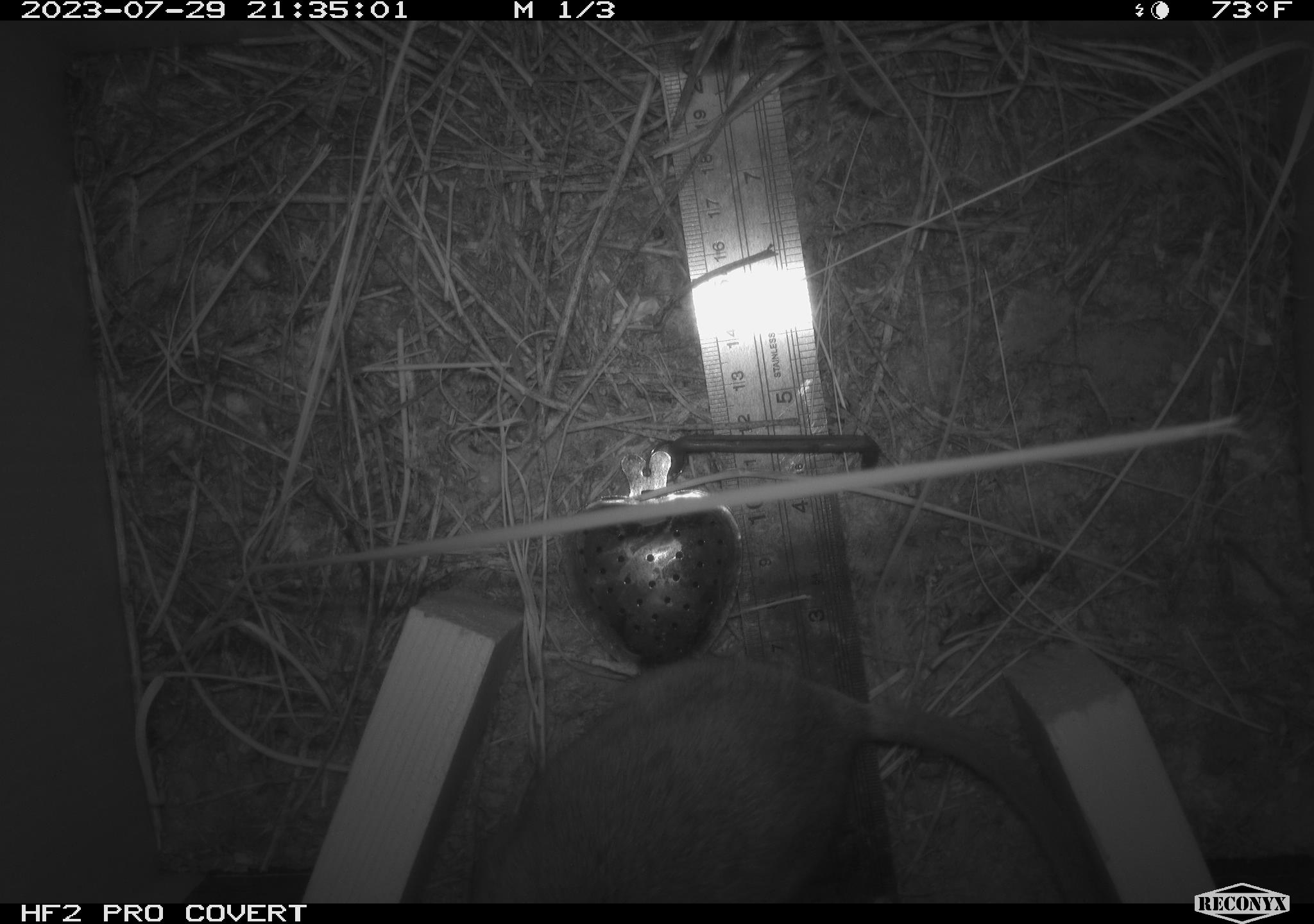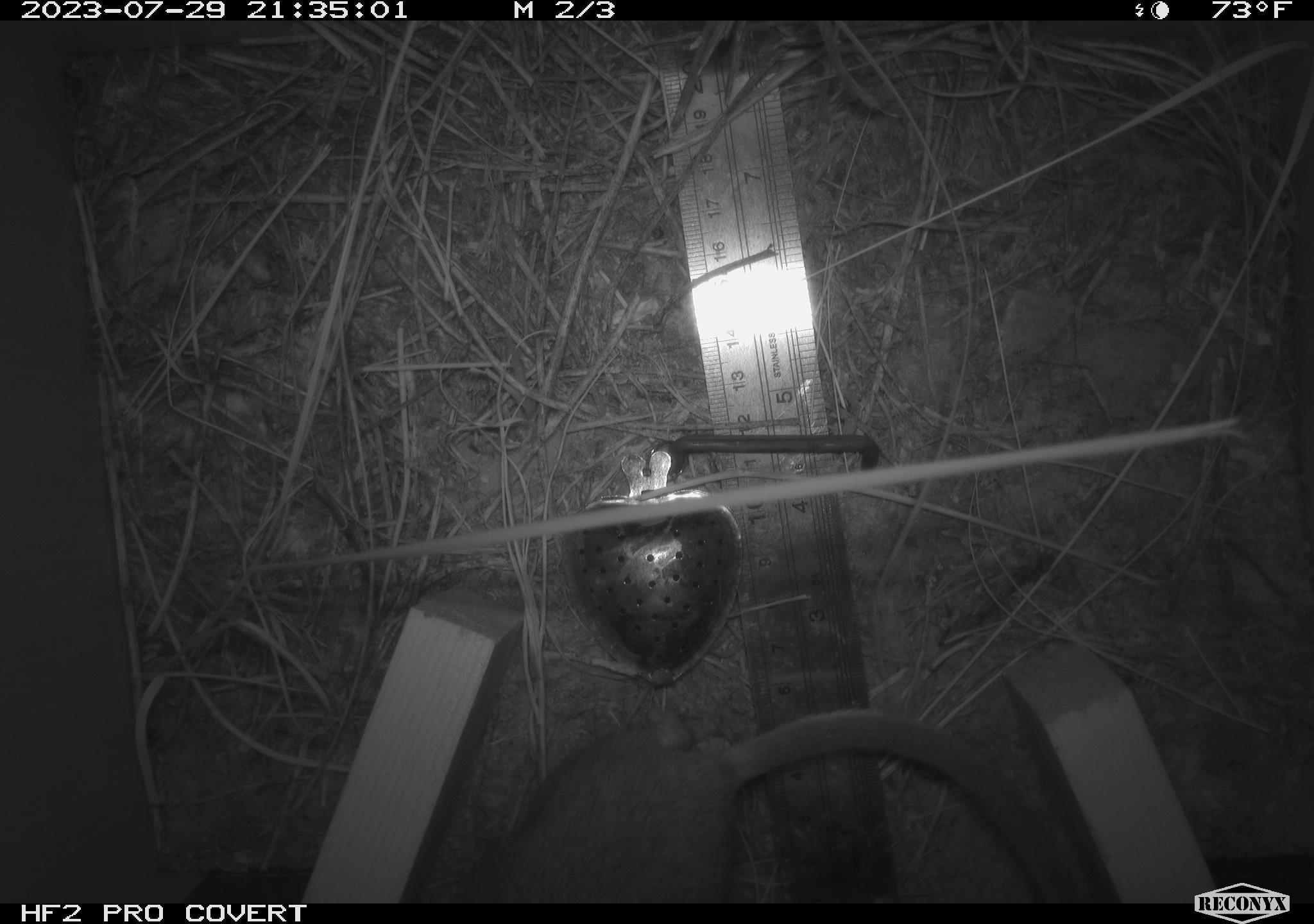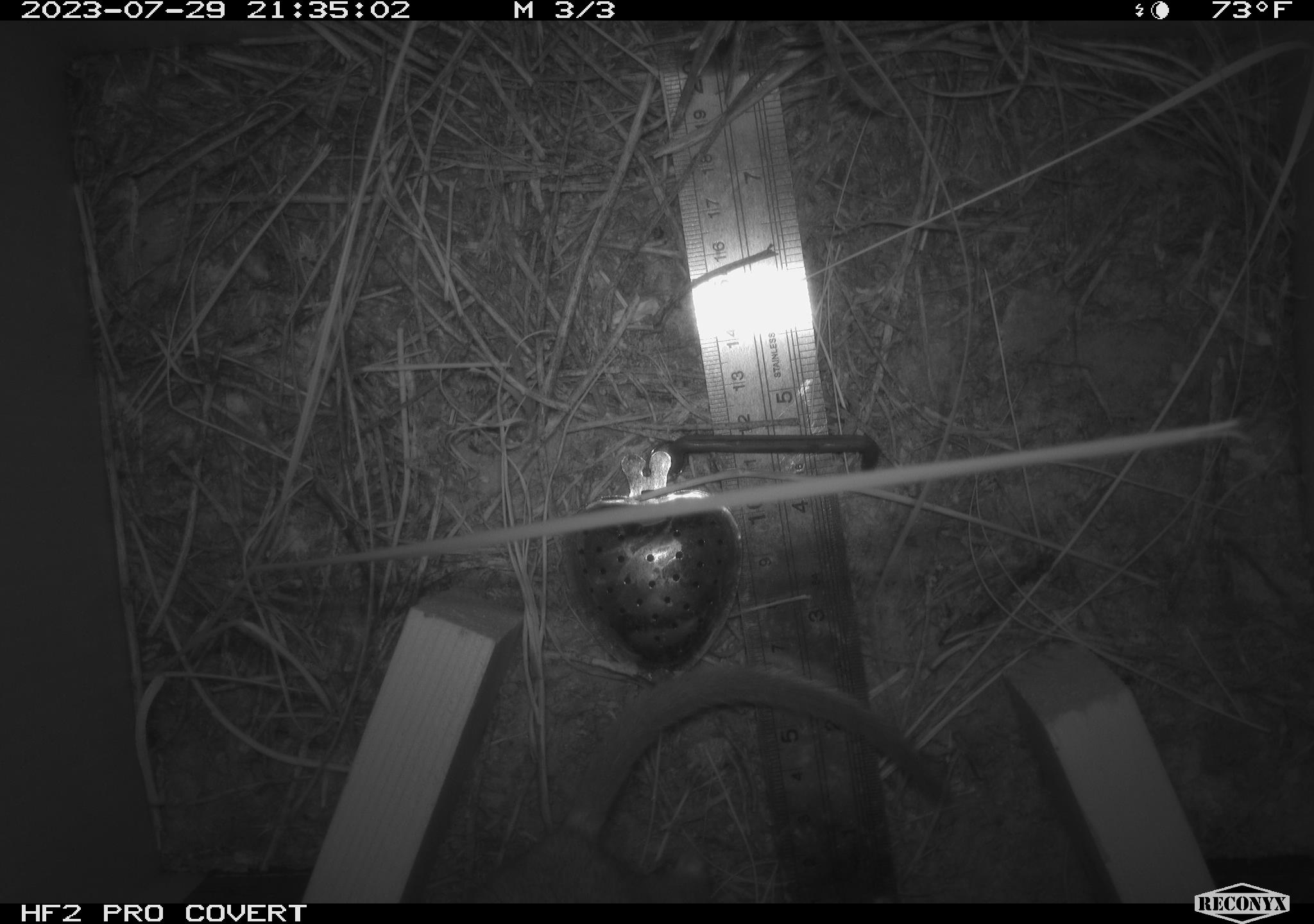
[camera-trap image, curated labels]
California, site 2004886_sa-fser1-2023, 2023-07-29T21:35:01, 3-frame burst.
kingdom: Animalia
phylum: Chordata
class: Mammalia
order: Rodentia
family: Cricetidae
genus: Neotoma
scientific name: Neotoma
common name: pack rat or woodrat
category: neotoma species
Neotoma species (pack rat or woodrat) (Neotoma).